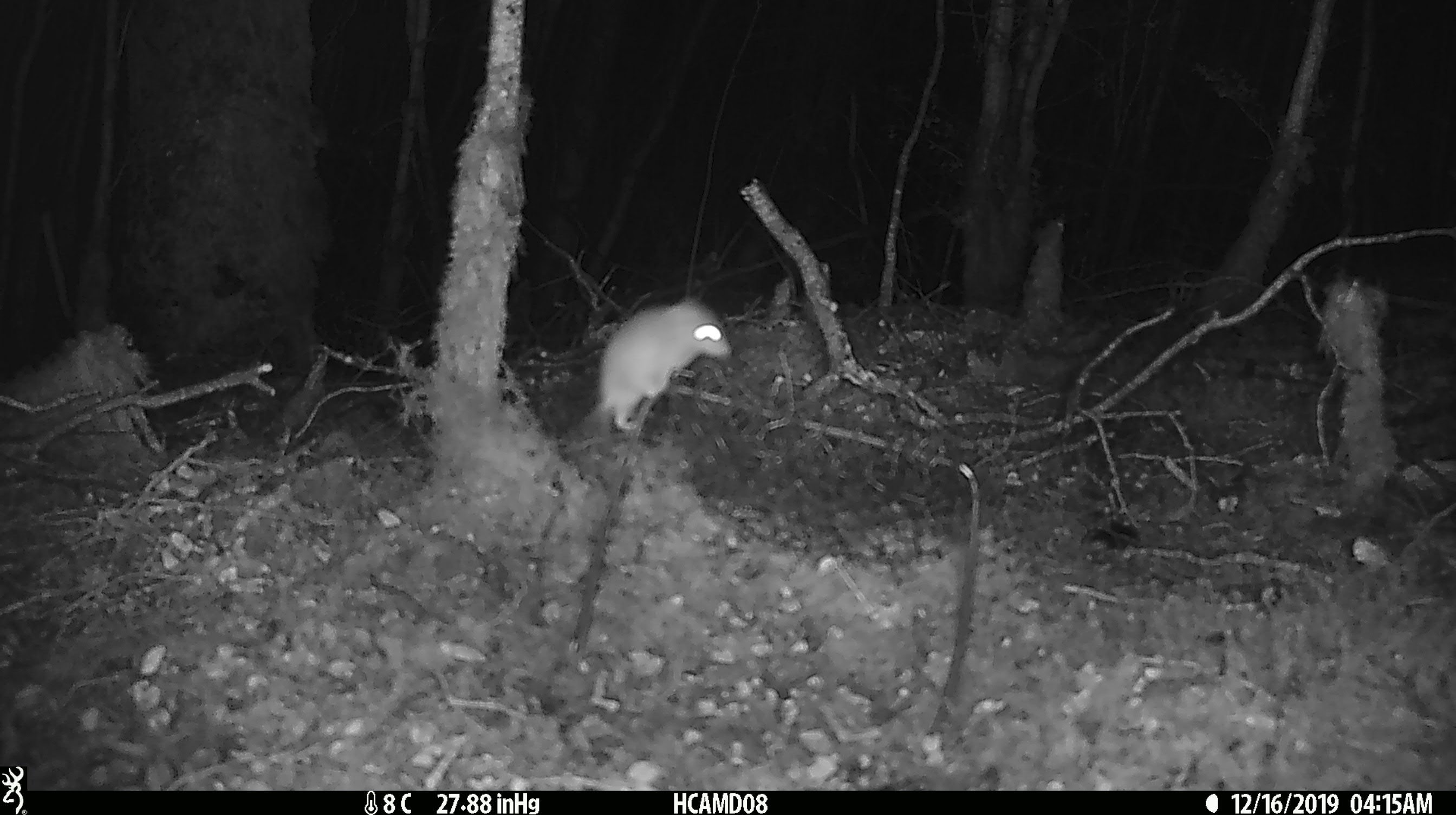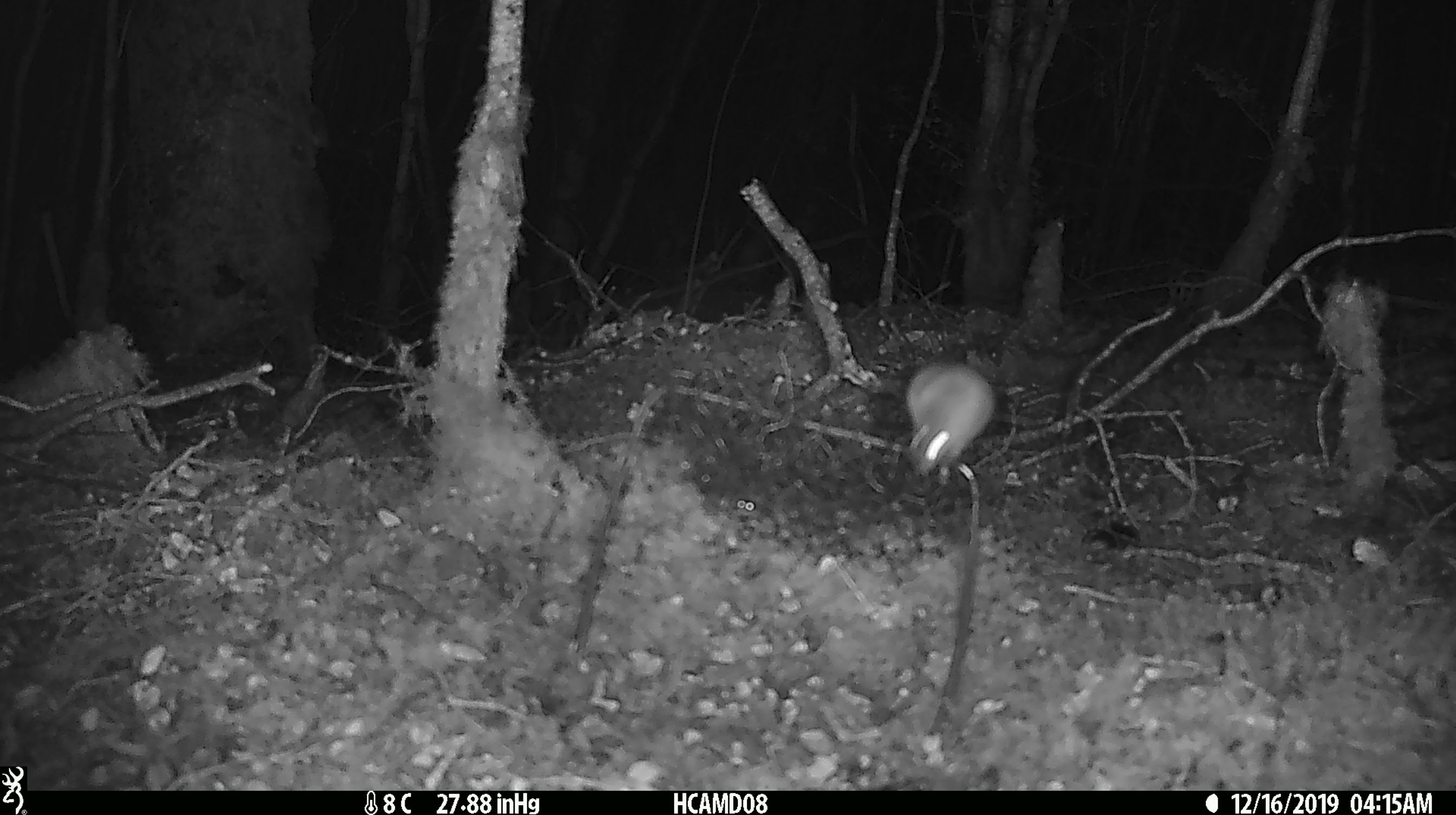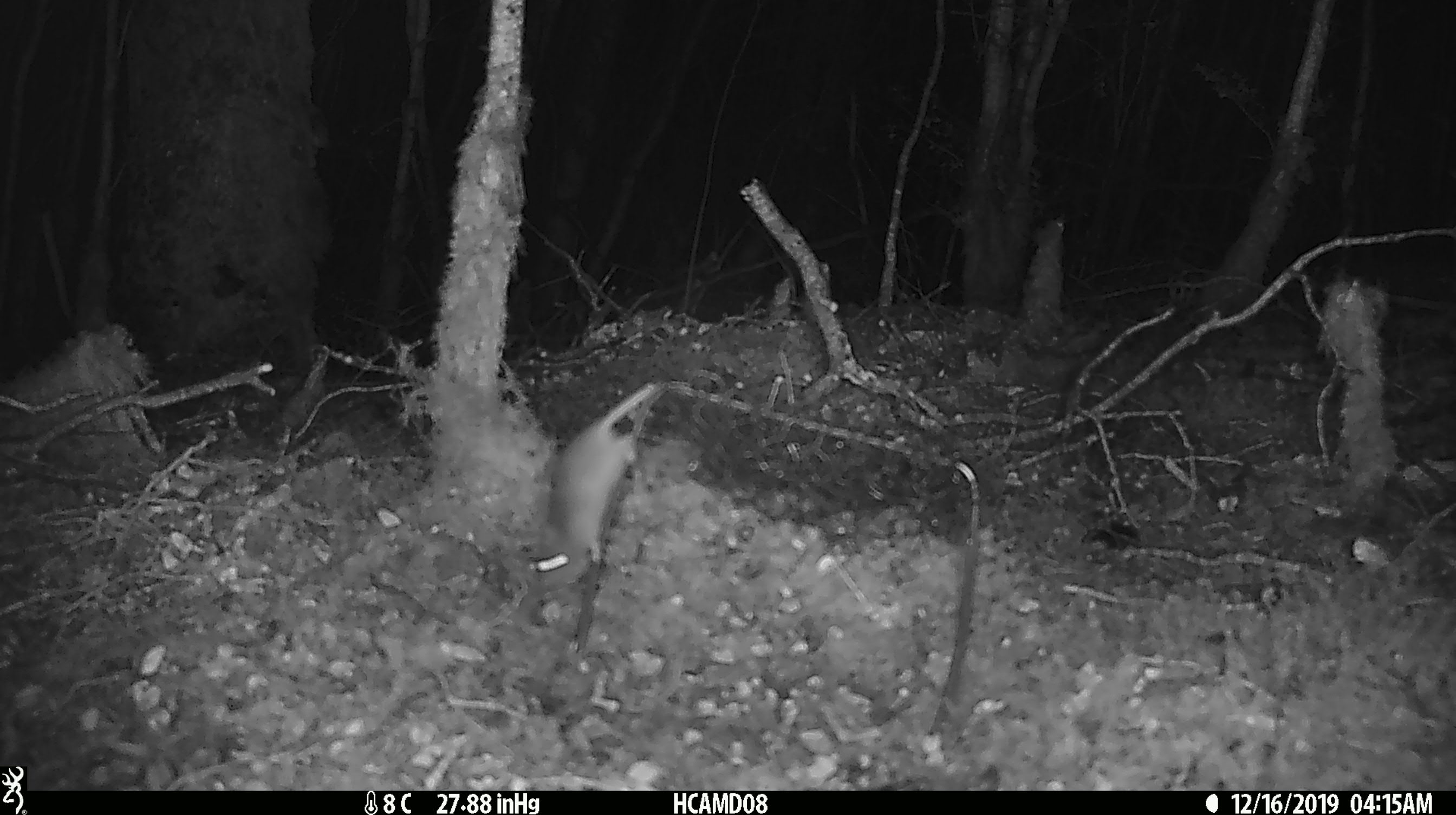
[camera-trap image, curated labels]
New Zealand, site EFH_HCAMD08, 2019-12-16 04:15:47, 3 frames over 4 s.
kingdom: Animalia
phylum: Chordata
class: Mammalia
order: Rodentia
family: Muridae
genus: Mus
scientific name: Mus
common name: mouse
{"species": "mouse (Mus)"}